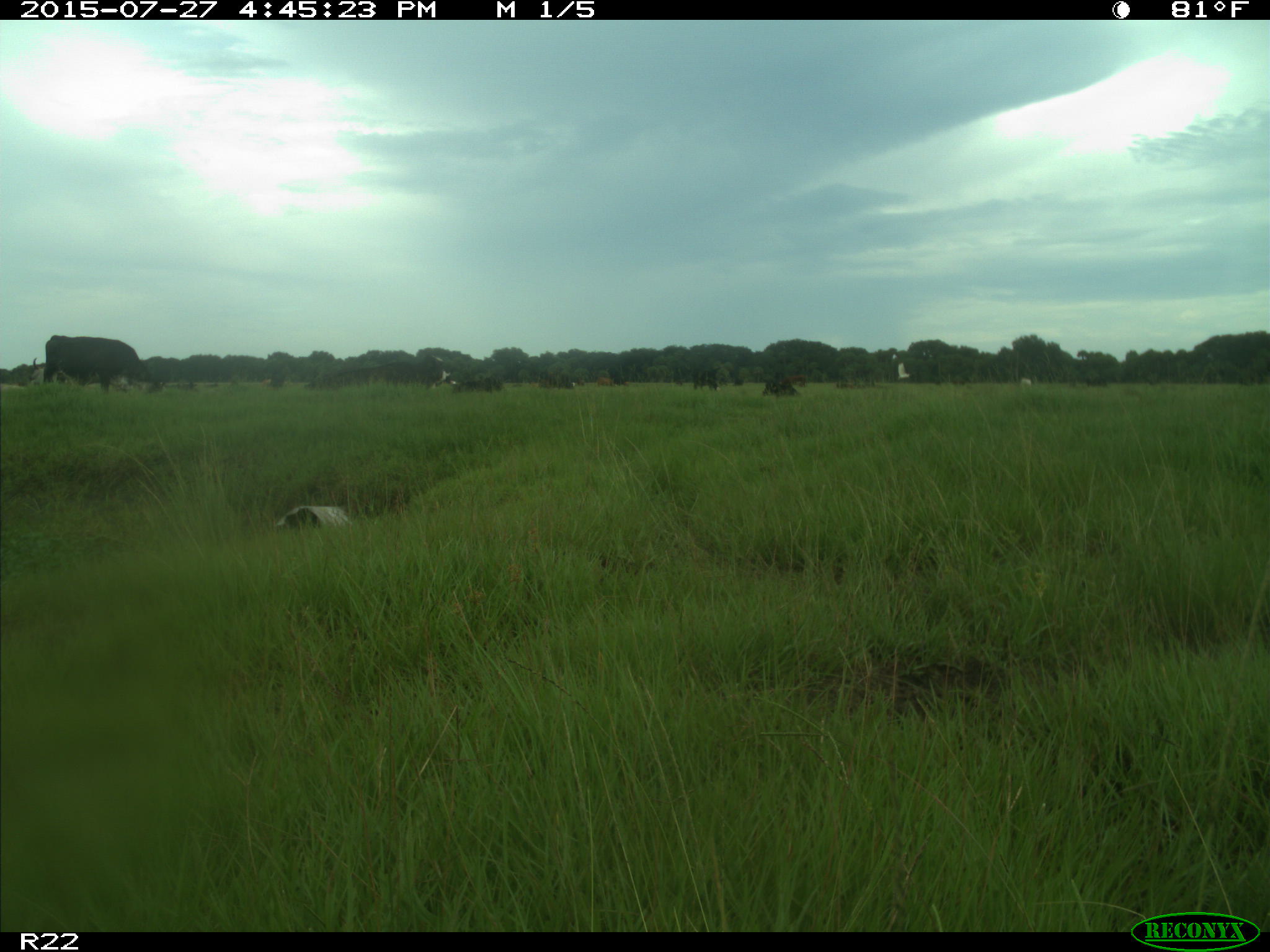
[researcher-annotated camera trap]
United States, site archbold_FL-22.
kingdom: Animalia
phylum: Chordata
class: Mammalia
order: Artiodactyla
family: Bovidae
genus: Bos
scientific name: Bos taurus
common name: domestic cow